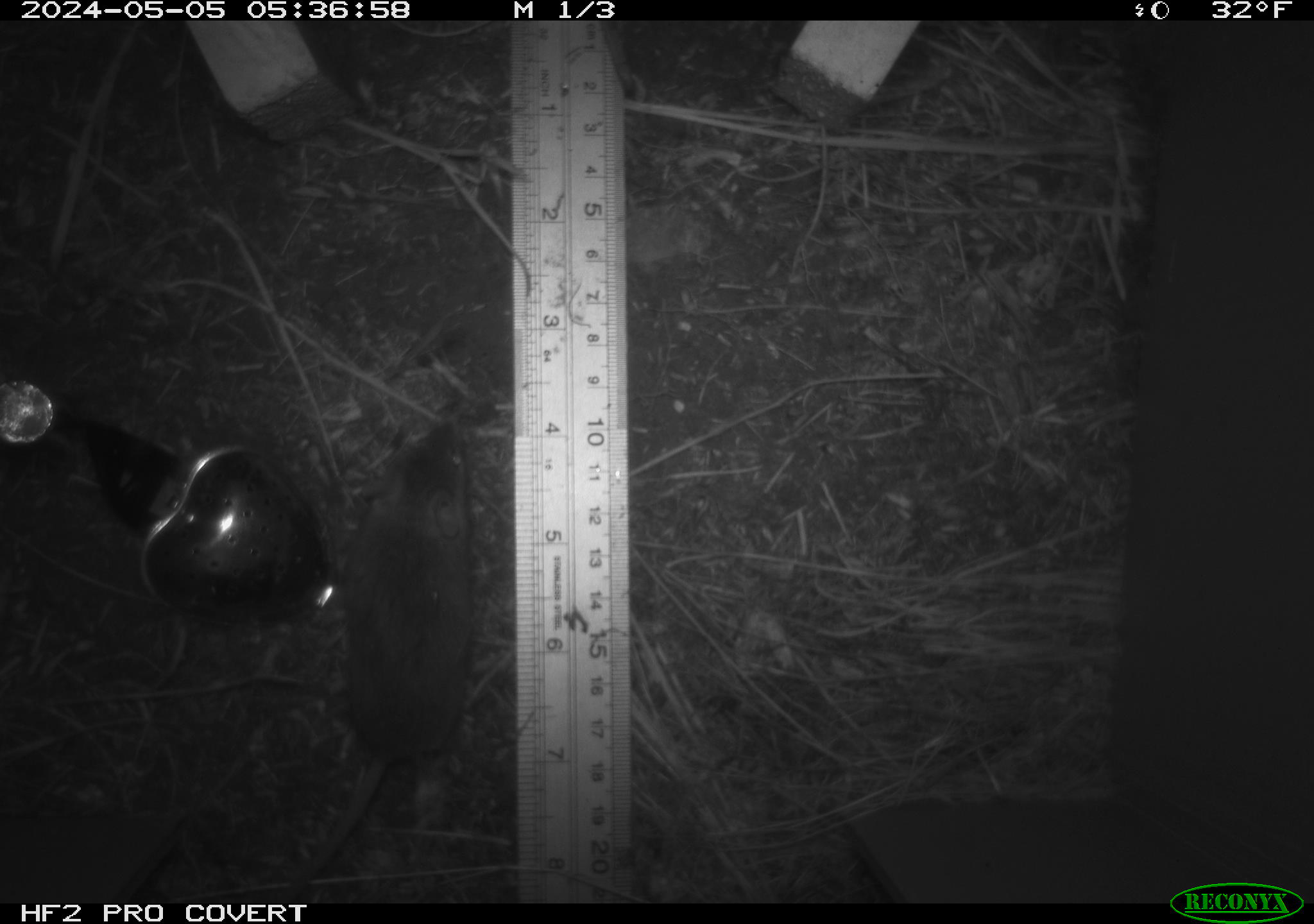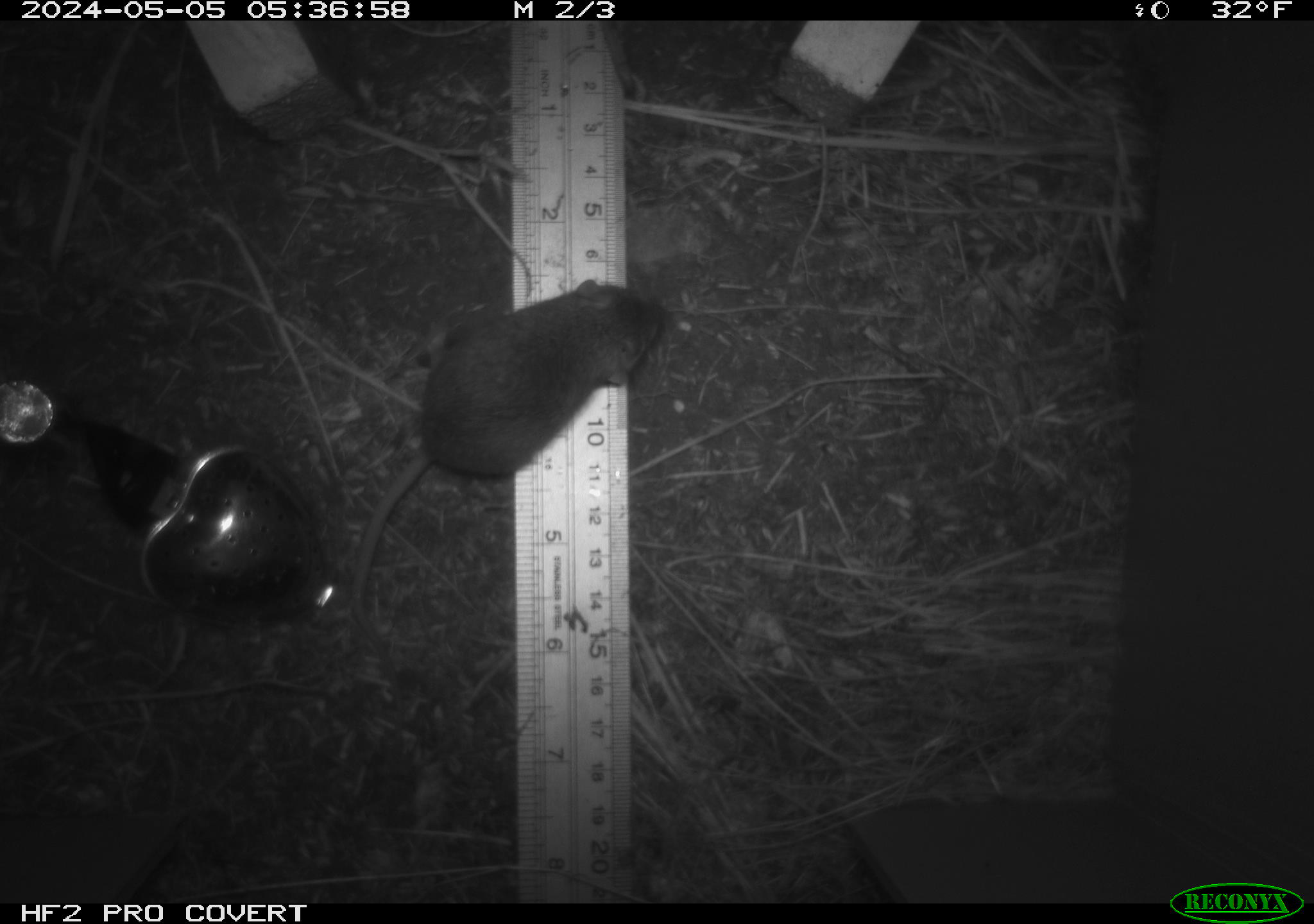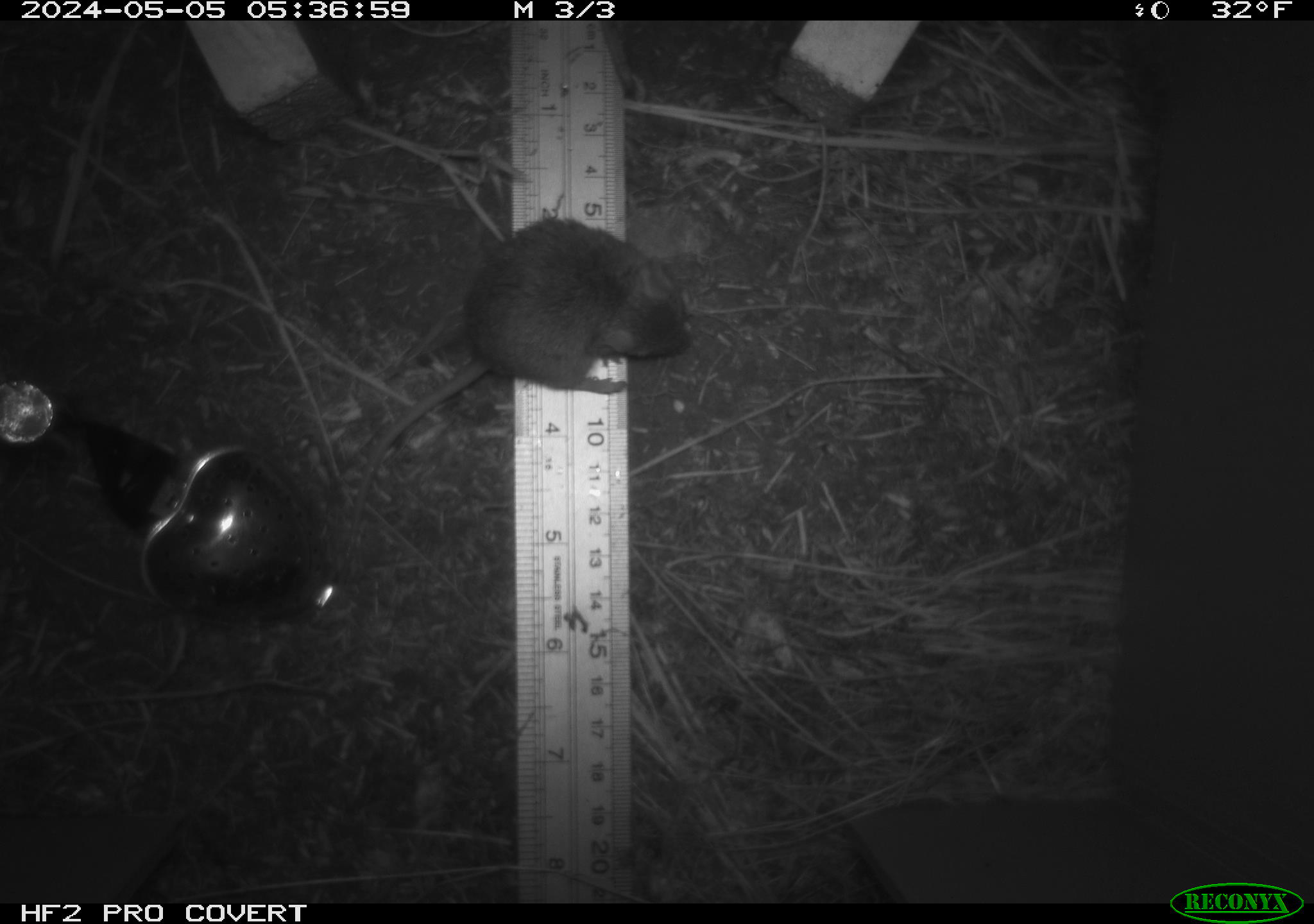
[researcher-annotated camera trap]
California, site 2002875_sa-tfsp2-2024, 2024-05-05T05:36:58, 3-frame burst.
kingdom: Animalia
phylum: Chordata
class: Mammalia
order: Rodentia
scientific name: Rodentia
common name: mouse species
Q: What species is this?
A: Mouse species (Rodentia).